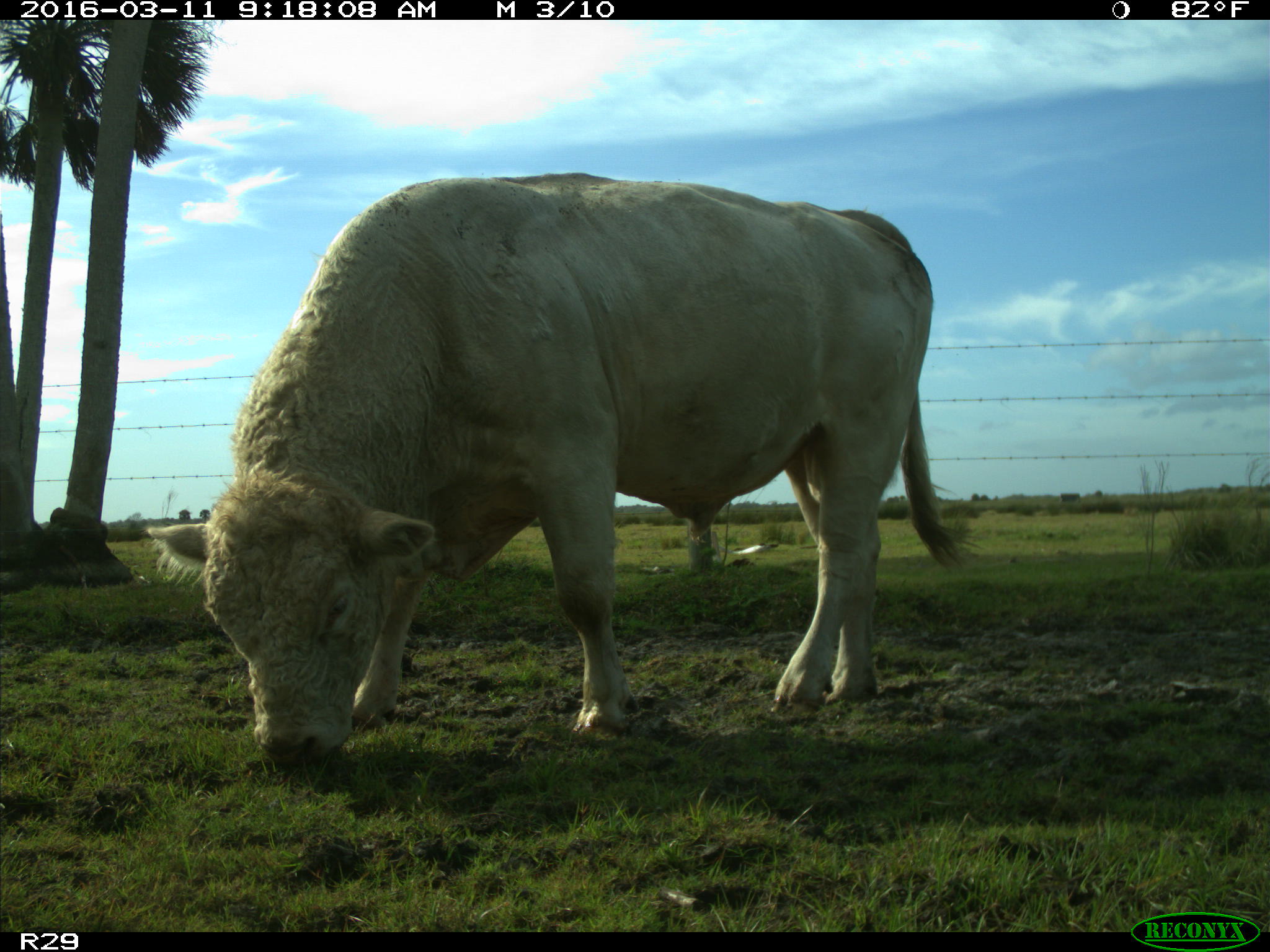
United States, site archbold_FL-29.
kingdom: Animalia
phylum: Chordata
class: Mammalia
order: Artiodactyla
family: Bovidae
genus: Bos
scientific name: Bos taurus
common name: domestic cow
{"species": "Bos taurus (domestic cow)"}